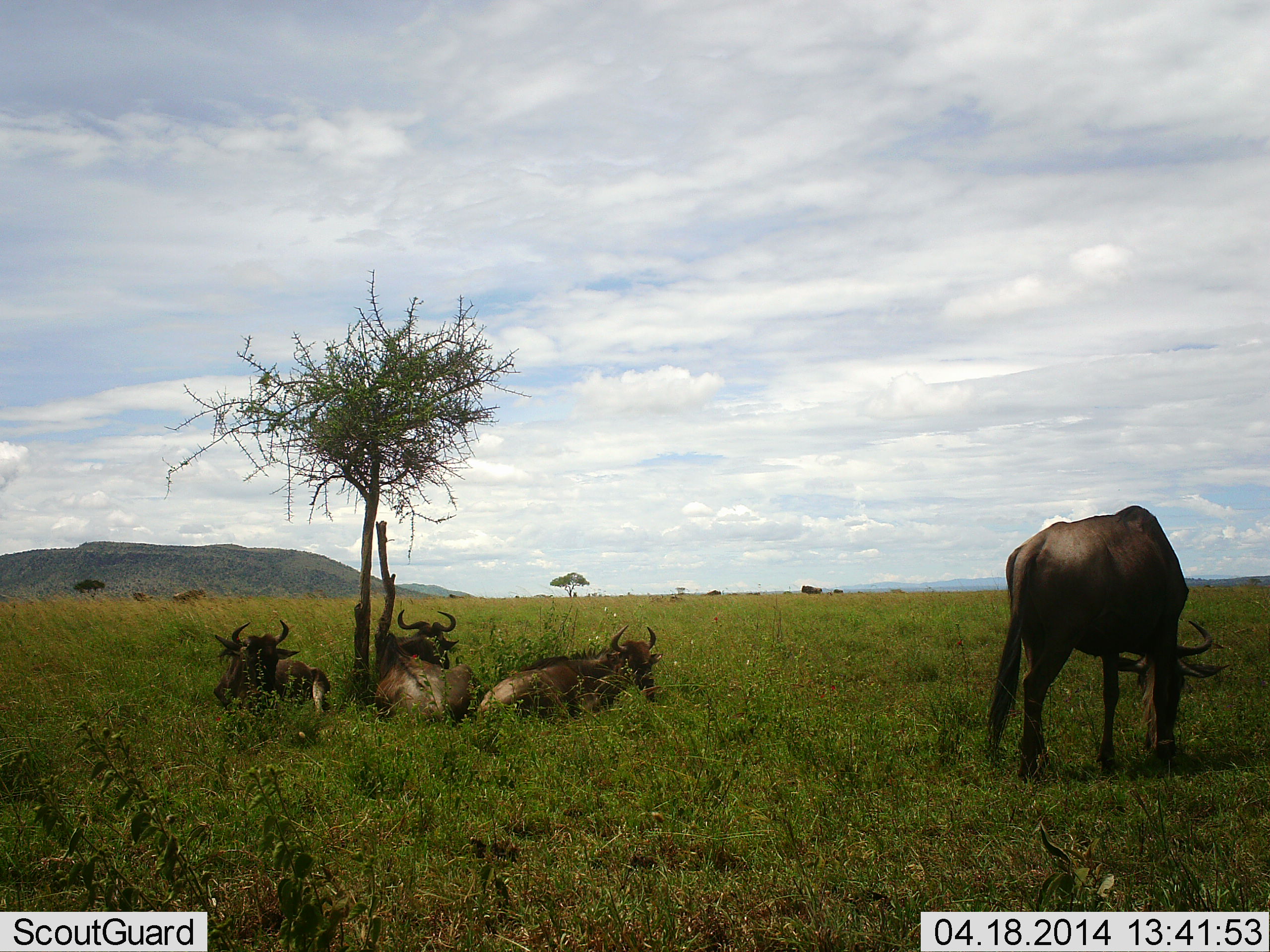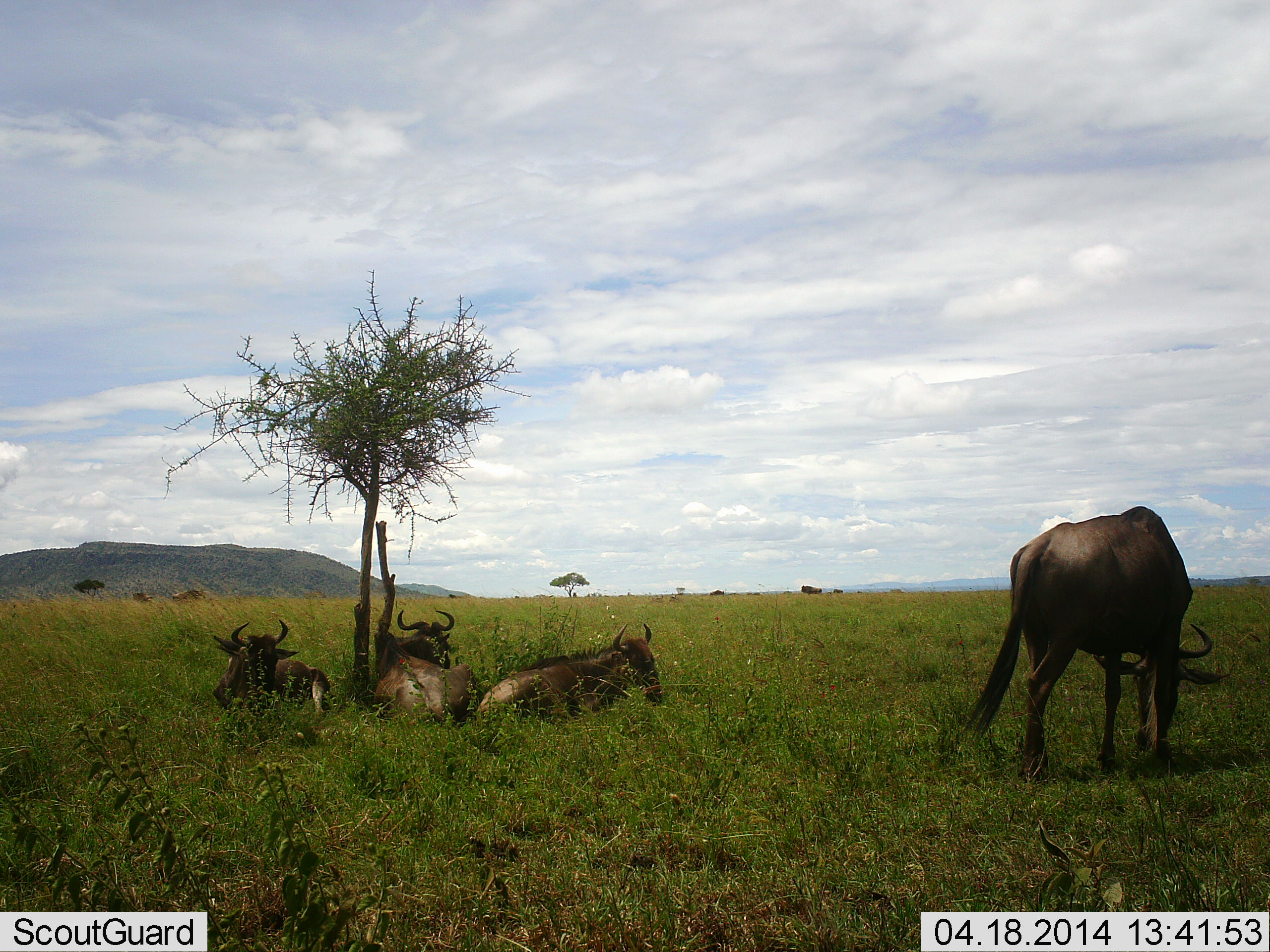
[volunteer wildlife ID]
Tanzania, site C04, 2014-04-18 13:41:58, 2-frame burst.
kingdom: Animalia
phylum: Chordata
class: Mammalia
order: Artiodactyla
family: Bovidae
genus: Connochaetes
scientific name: Connochaetes taurinus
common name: blue wildebeest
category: wildebeest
Wildebeest (blue wildebeest) (Connochaetes taurinus), count 4. Behavior (volunteer vote fractions): standing 36%, resting 100%, moving 9%, interacting 0%. Young present (vote fraction): 0%. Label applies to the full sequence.